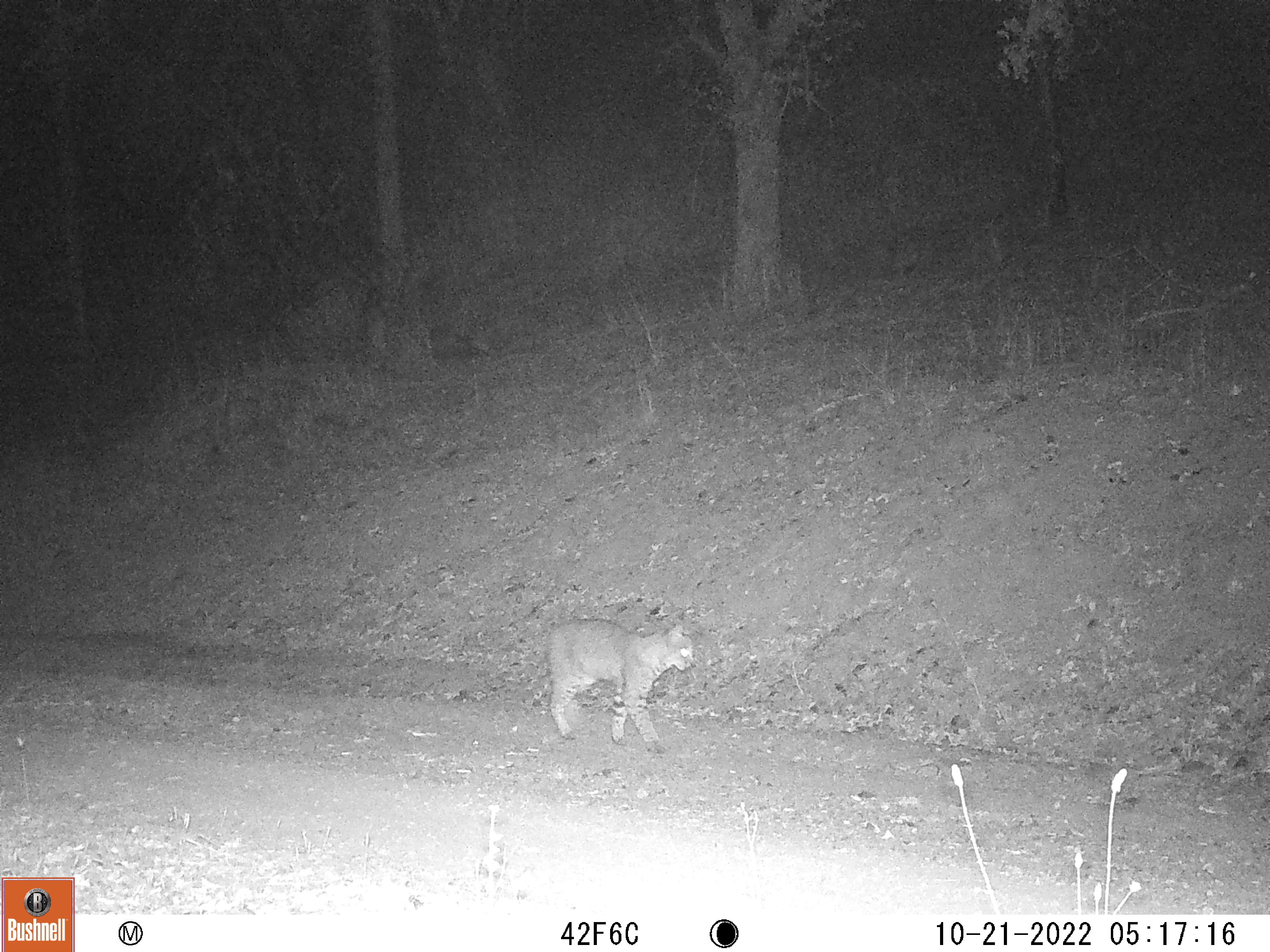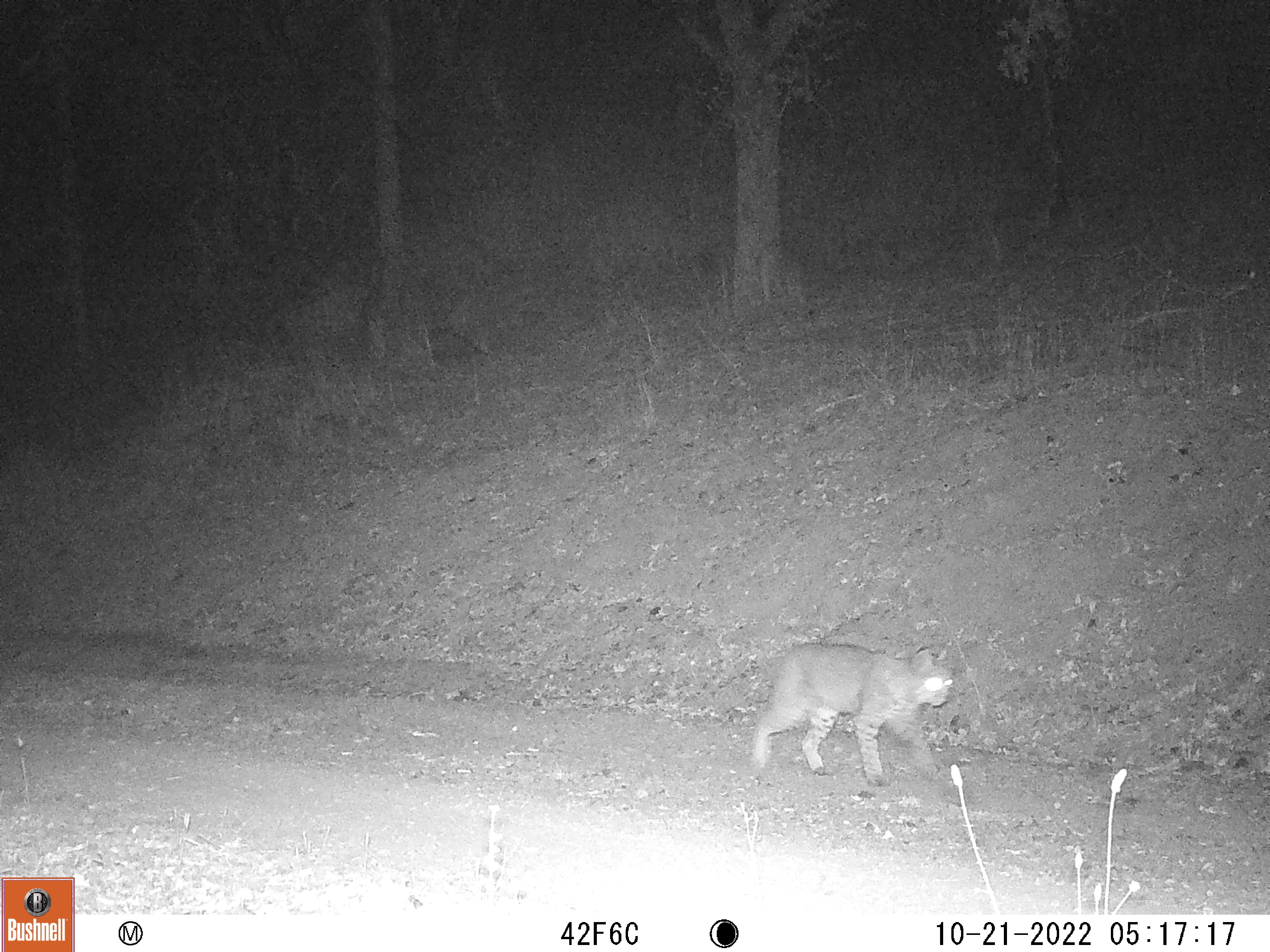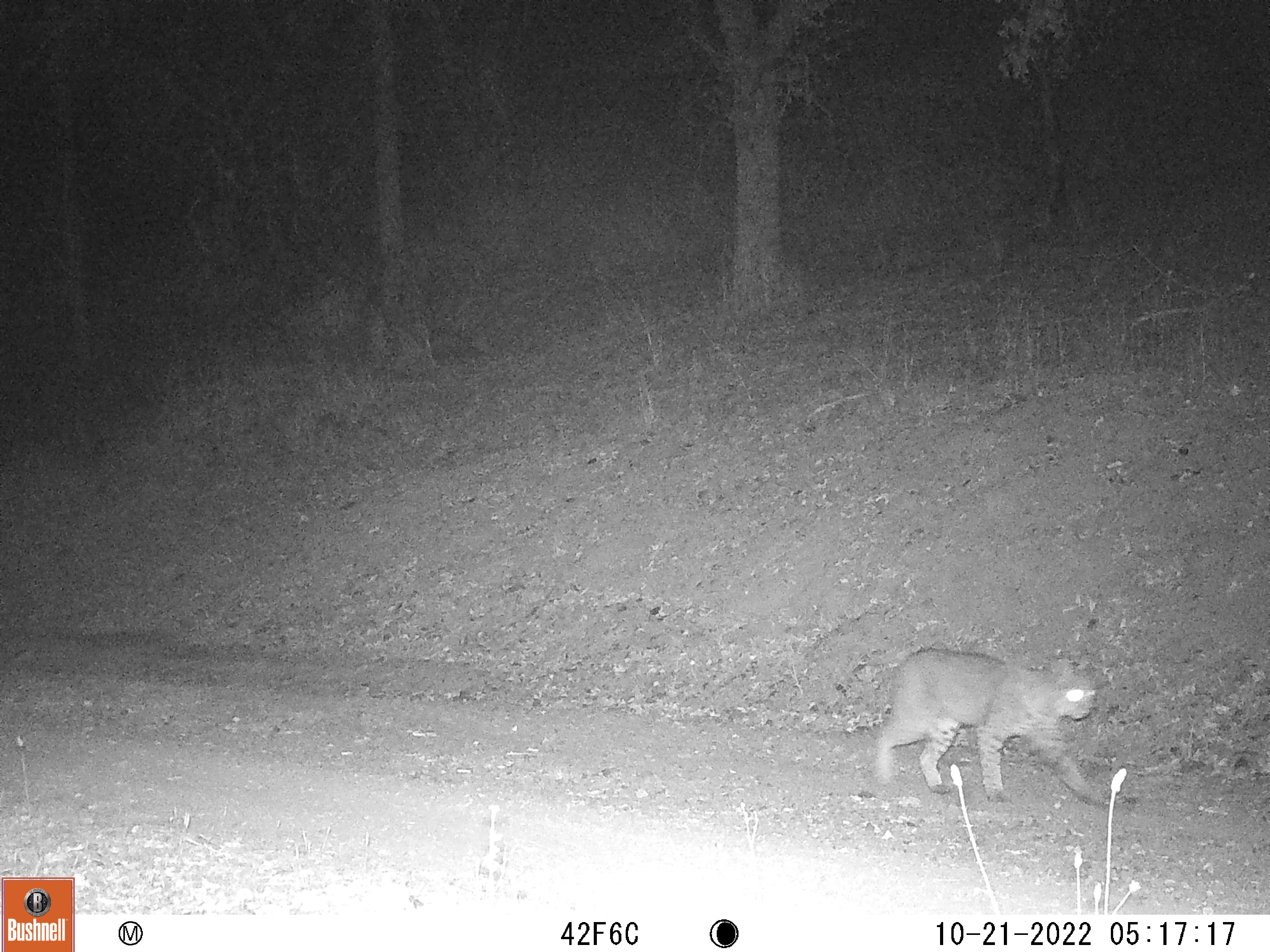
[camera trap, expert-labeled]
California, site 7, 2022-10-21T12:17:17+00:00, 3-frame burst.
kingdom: Animalia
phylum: Chordata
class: Mammalia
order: Carnivora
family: Felidae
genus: Lynx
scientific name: Lynx rufus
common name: bobcat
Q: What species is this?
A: Bobcat (Lynx rufus).